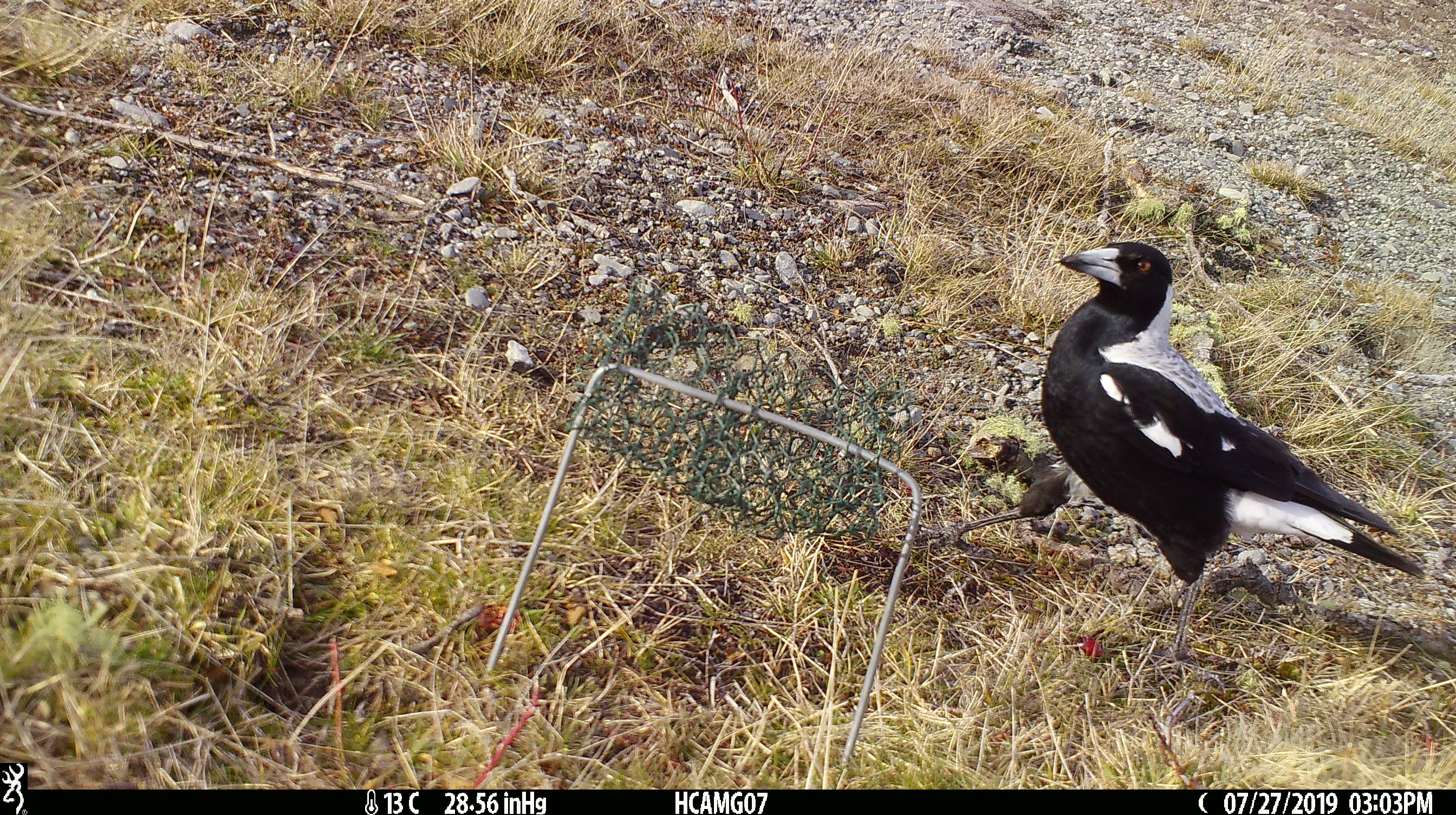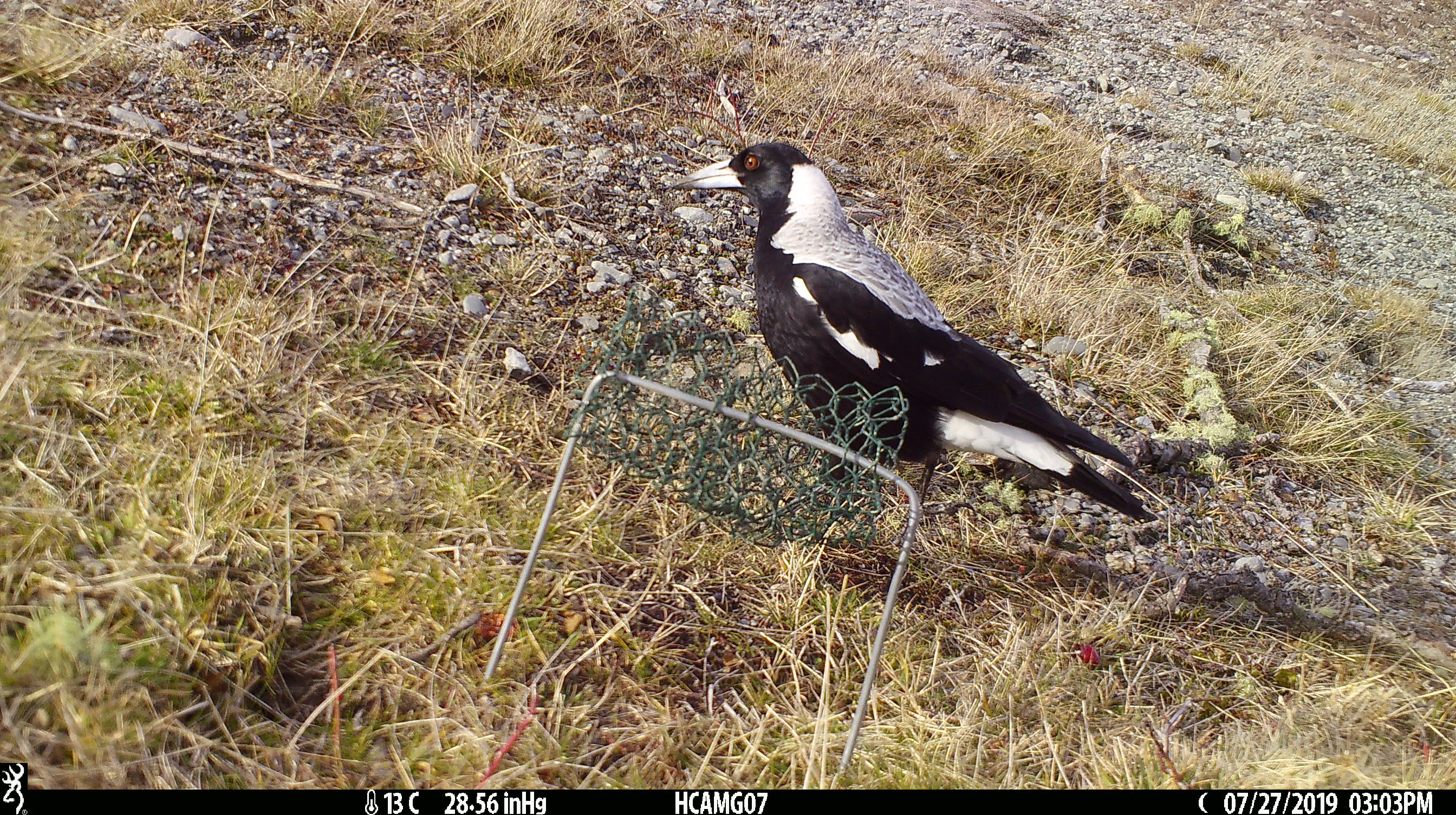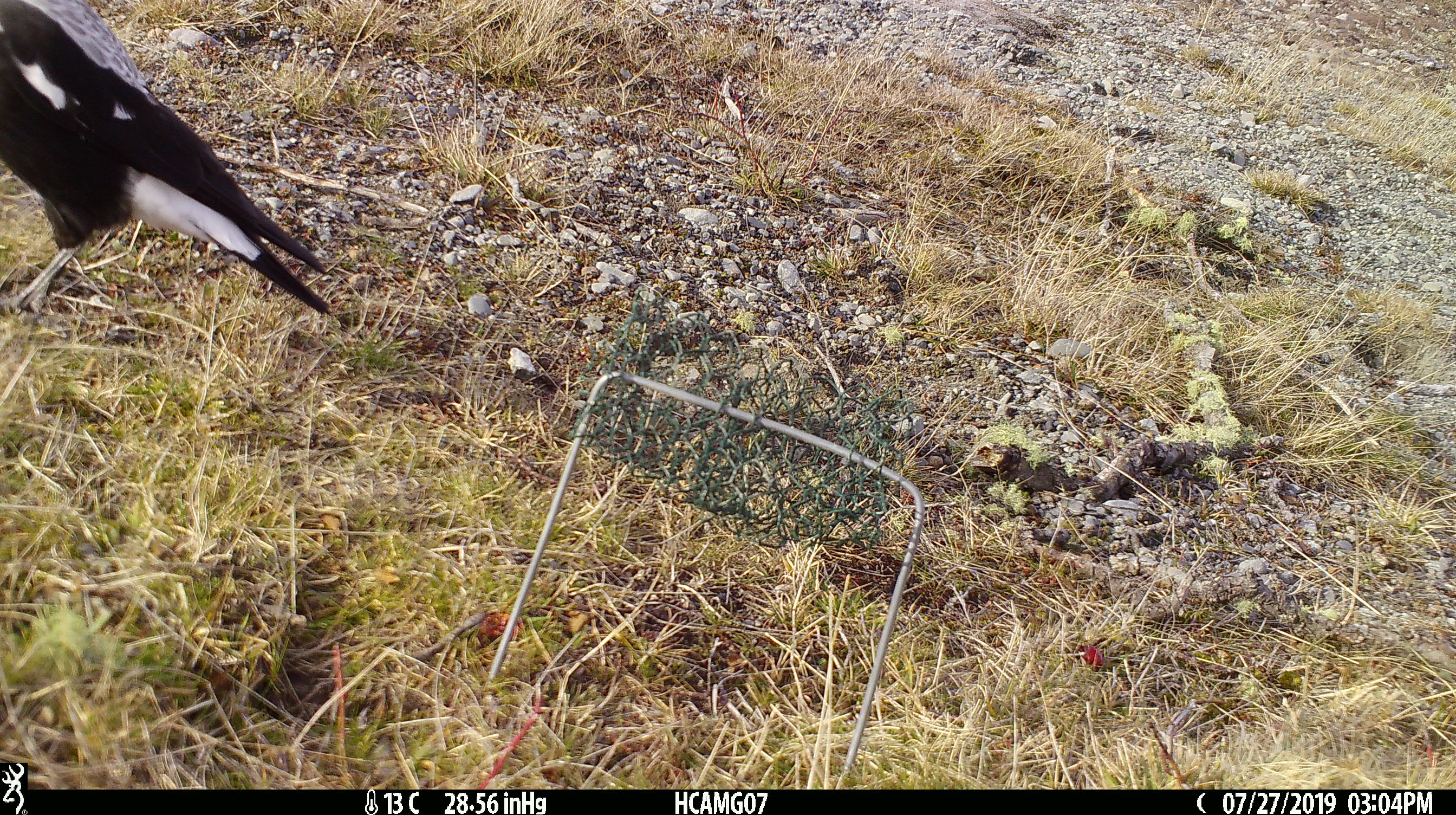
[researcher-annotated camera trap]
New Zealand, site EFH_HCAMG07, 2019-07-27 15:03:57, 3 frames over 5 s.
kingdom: Animalia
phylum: Chordata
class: Aves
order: Passeriformes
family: Artamidae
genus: Gymnorhina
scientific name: Gymnorhina tibicen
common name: australian magpie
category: magpie